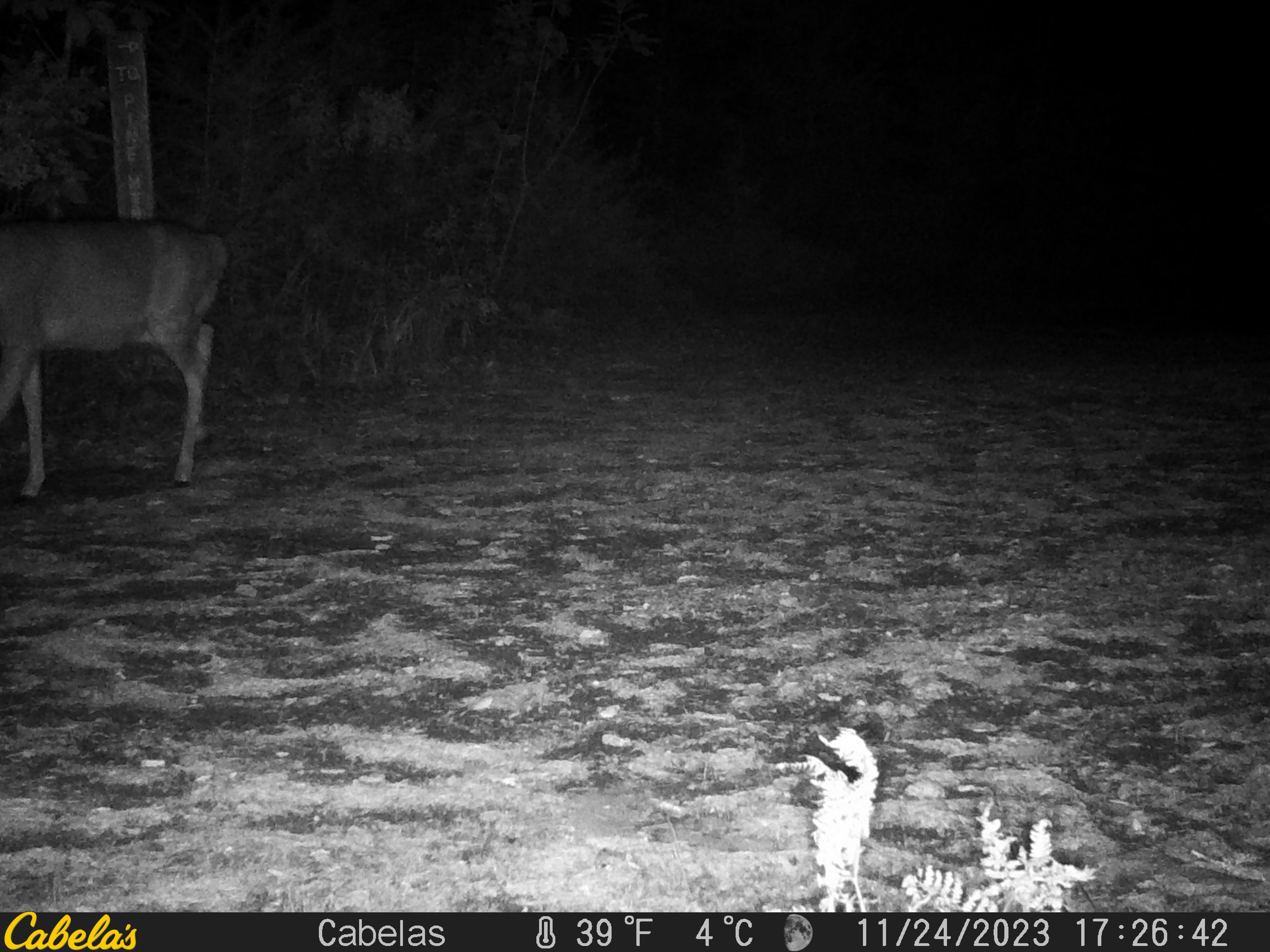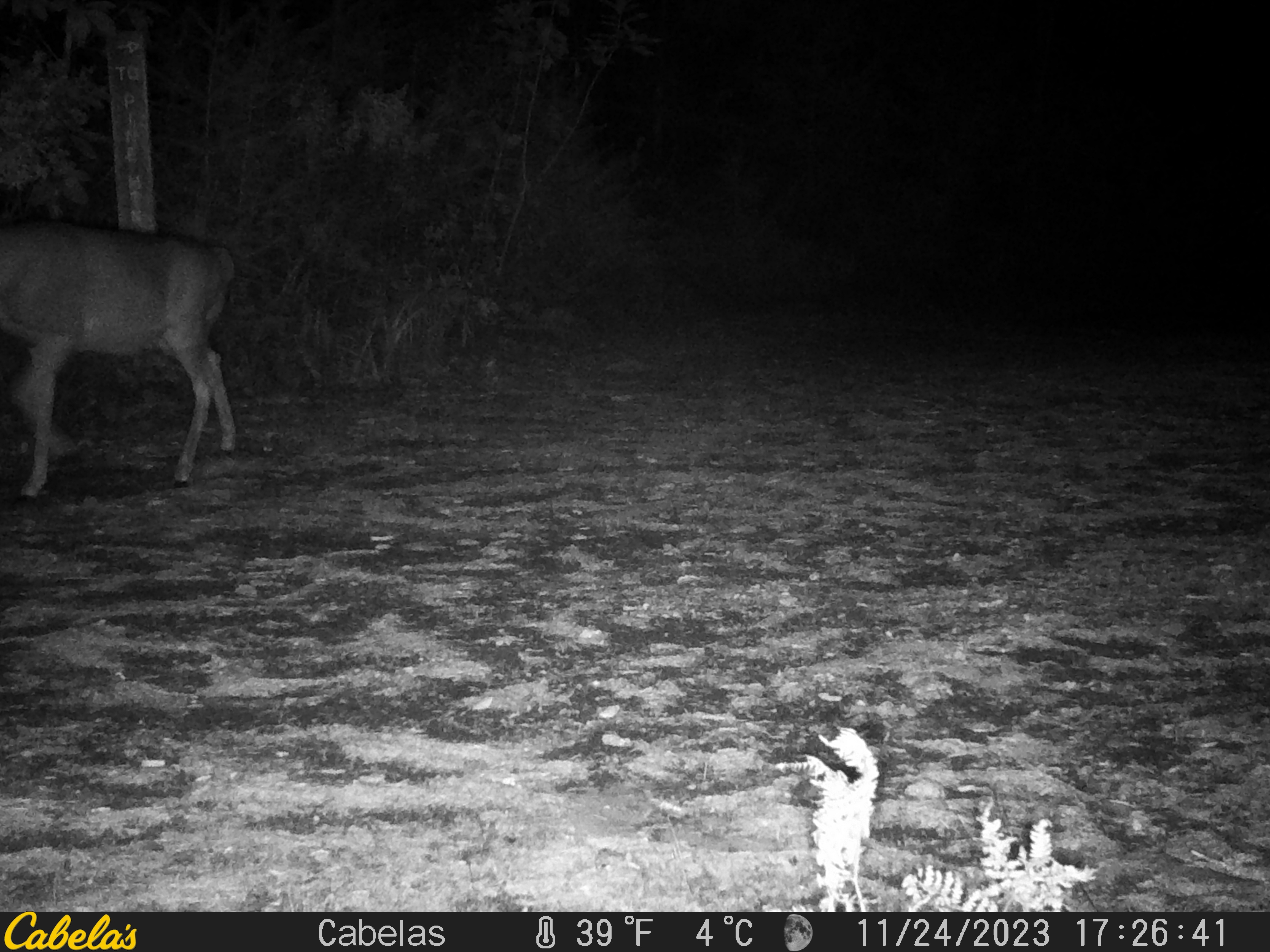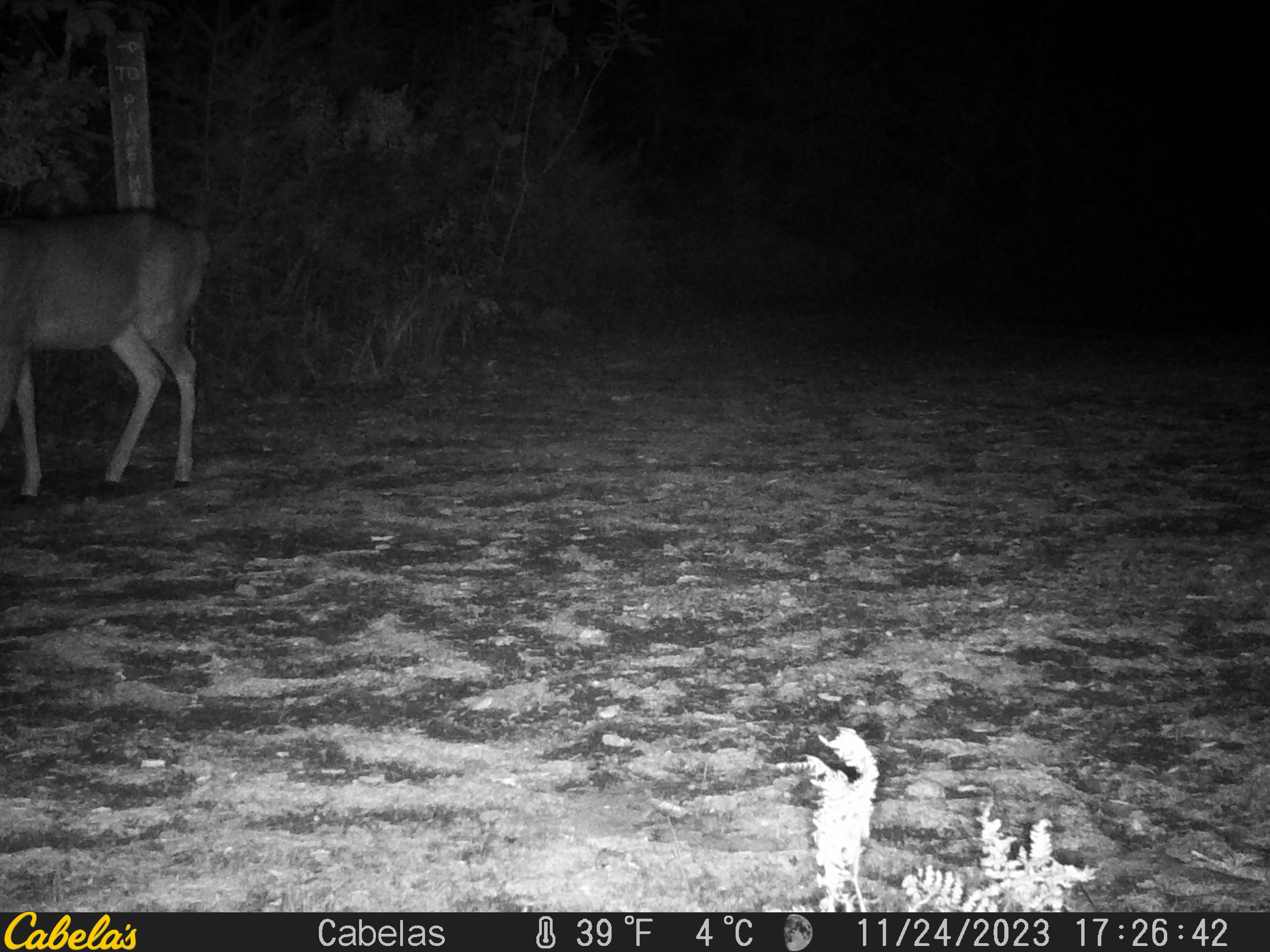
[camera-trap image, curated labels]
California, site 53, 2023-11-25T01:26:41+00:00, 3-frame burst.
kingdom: Animalia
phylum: Chordata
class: Mammalia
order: Artiodactyla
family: Cervidae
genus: Odocoileus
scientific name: Odocoileus hemionus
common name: mule deer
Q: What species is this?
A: Mule deer (Odocoileus hemionus).